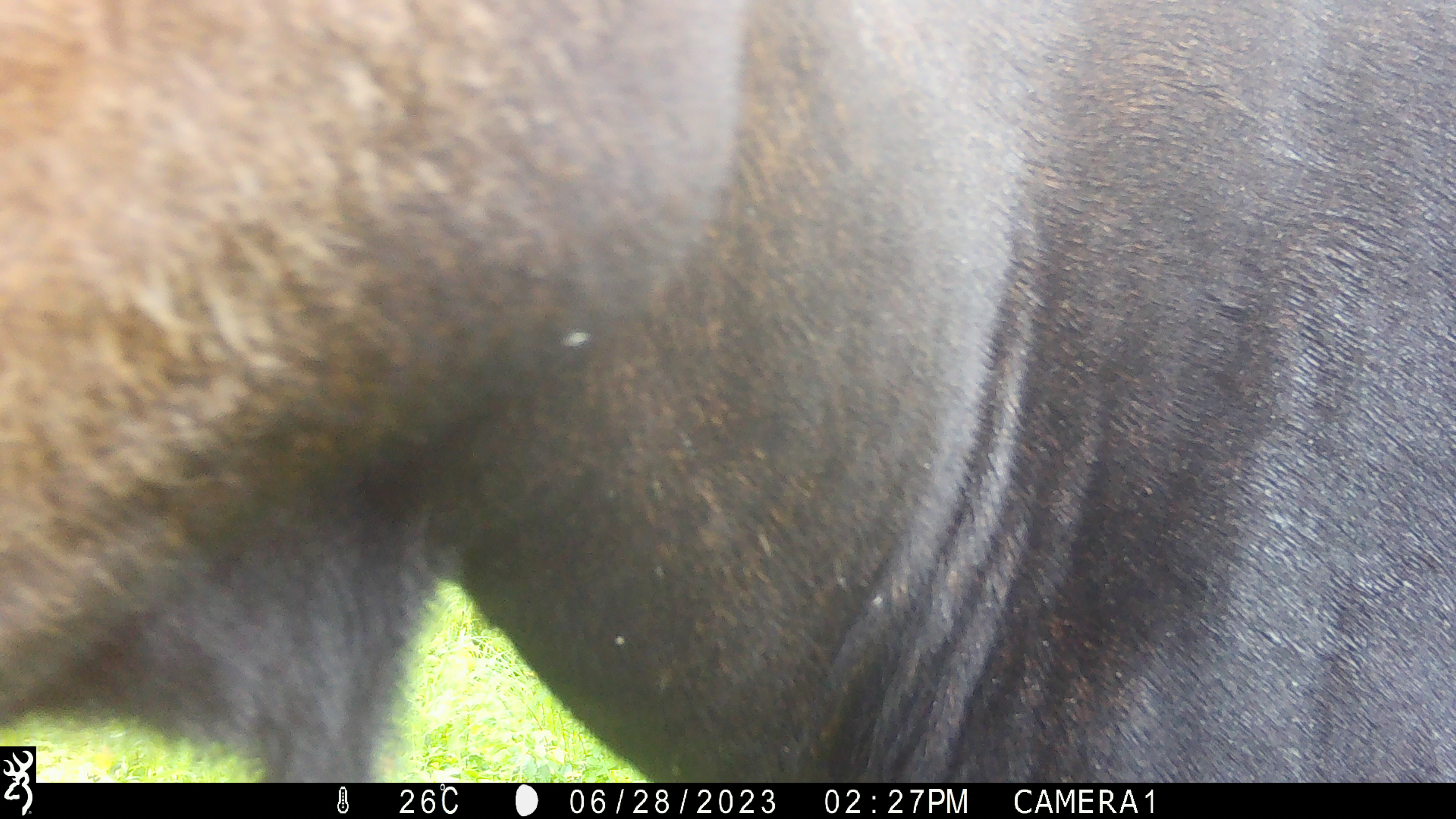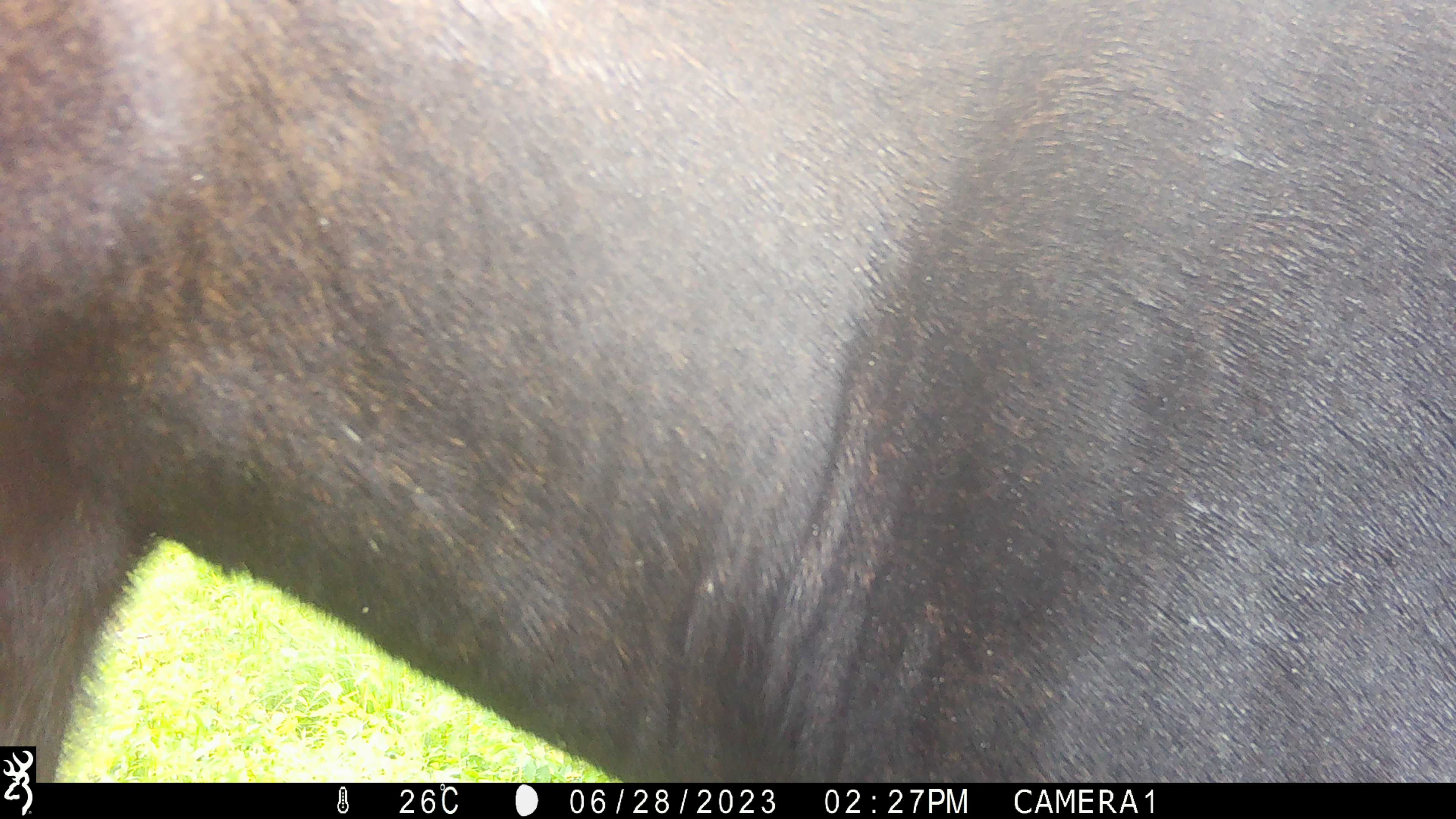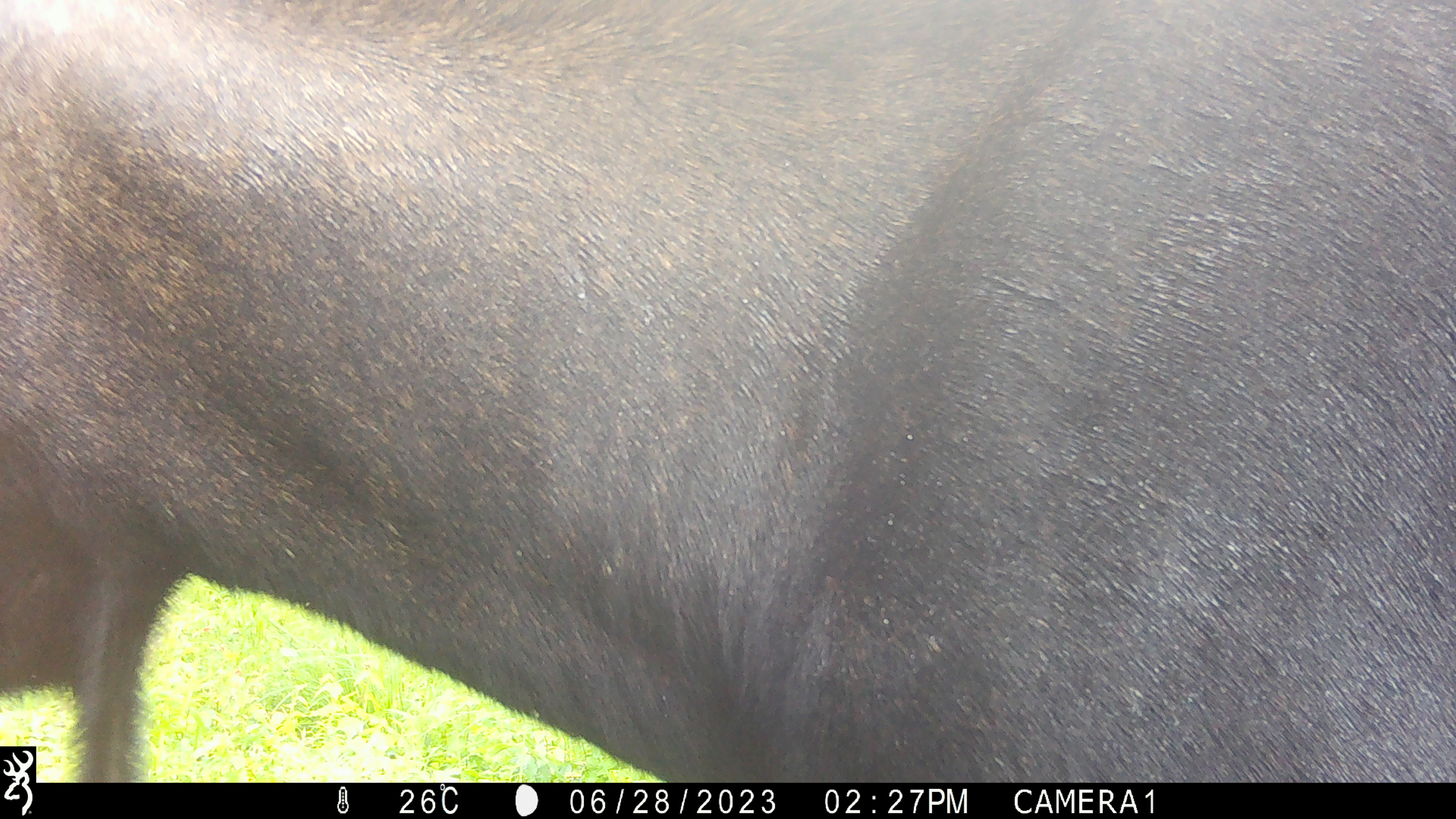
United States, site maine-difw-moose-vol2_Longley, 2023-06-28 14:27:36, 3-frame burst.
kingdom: Animalia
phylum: Chordata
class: Mammalia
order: Artiodactyla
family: Cervidae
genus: Alces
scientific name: Alces alces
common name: moose